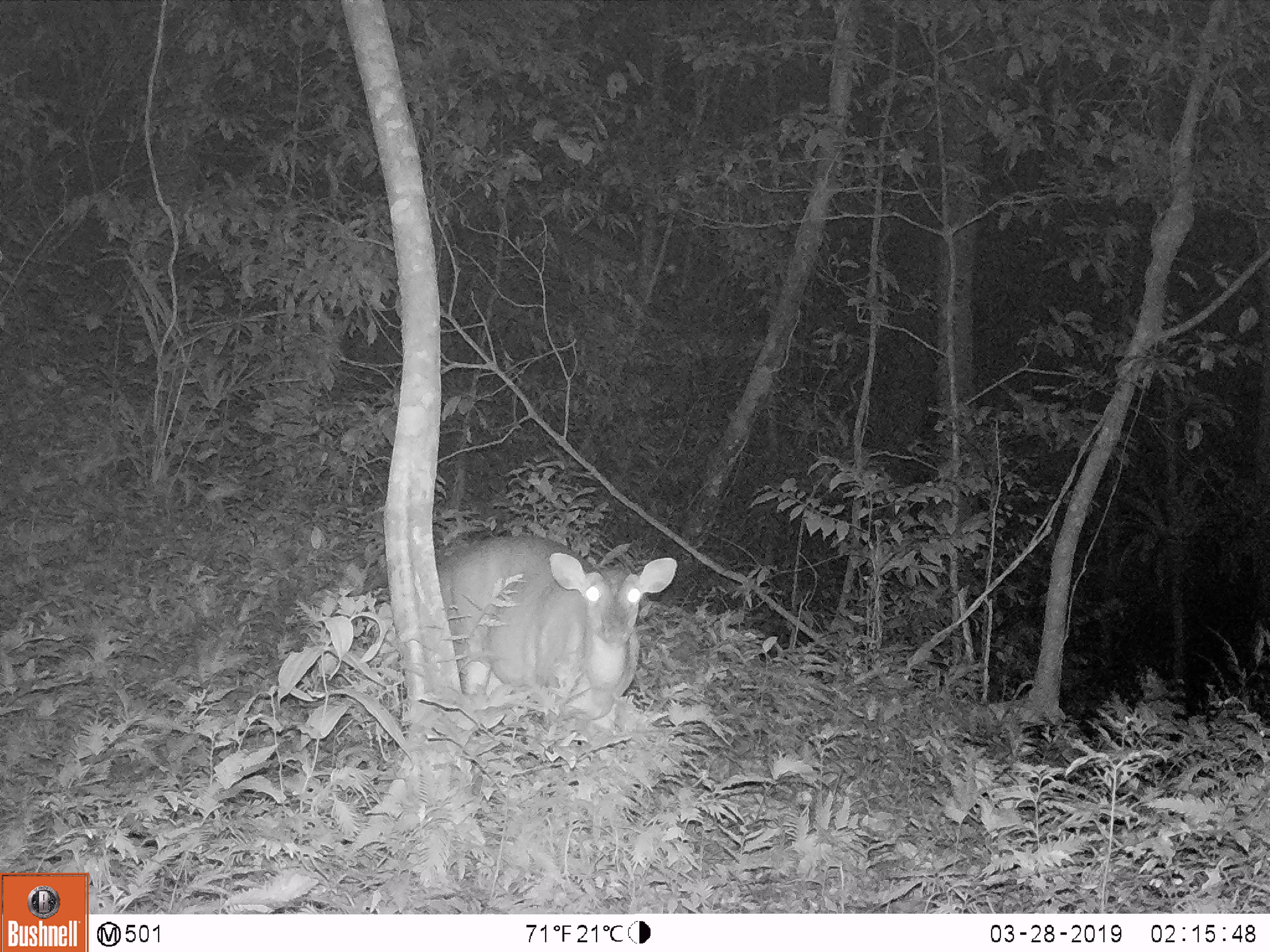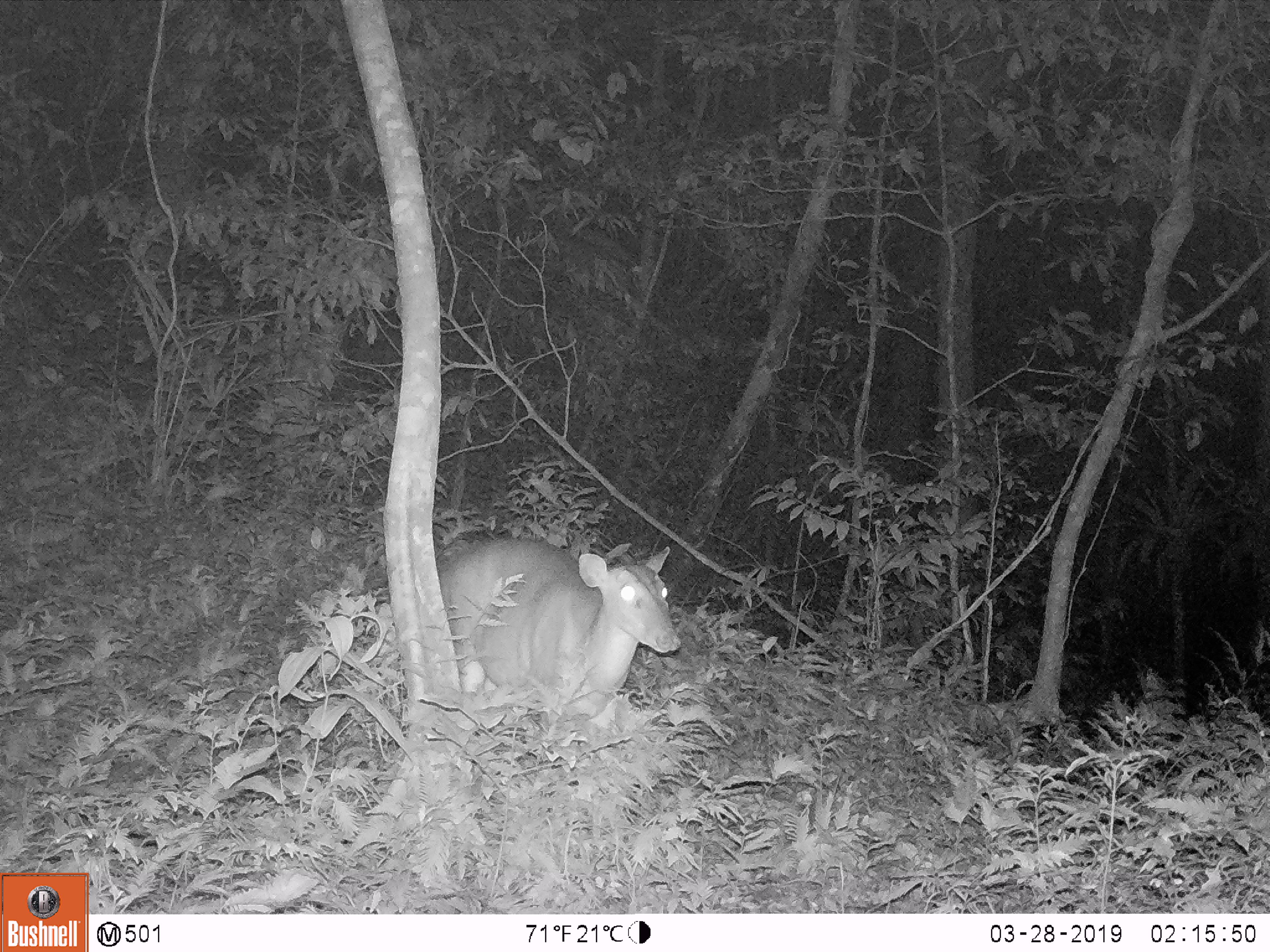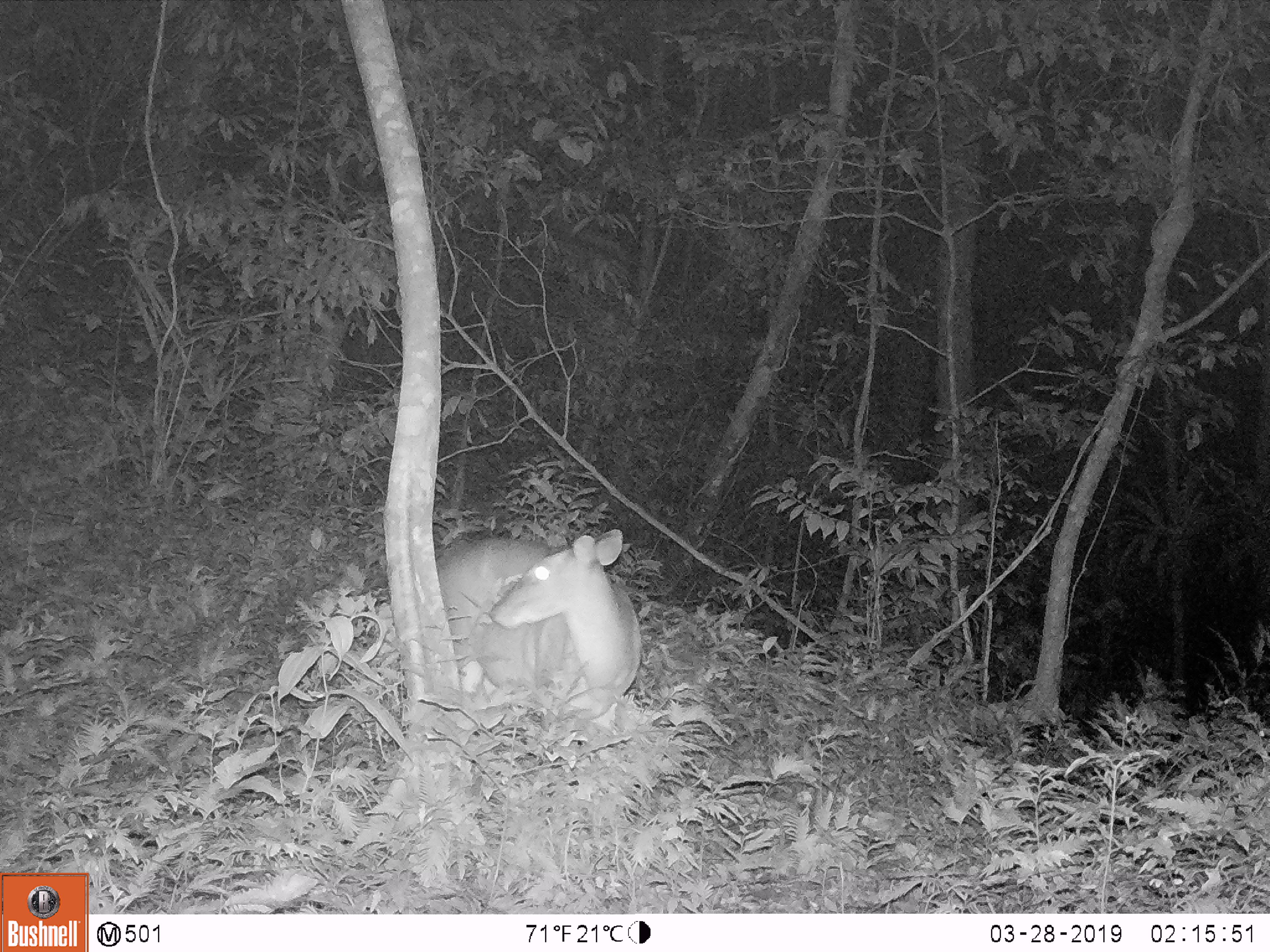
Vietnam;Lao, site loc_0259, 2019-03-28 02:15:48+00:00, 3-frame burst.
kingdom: Animalia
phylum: Chordata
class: Mammalia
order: Artiodactyla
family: Cervidae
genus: Muntiacus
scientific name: Muntiacus vuquangensis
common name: large-antlered muntjac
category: large antlered muntjac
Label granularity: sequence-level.